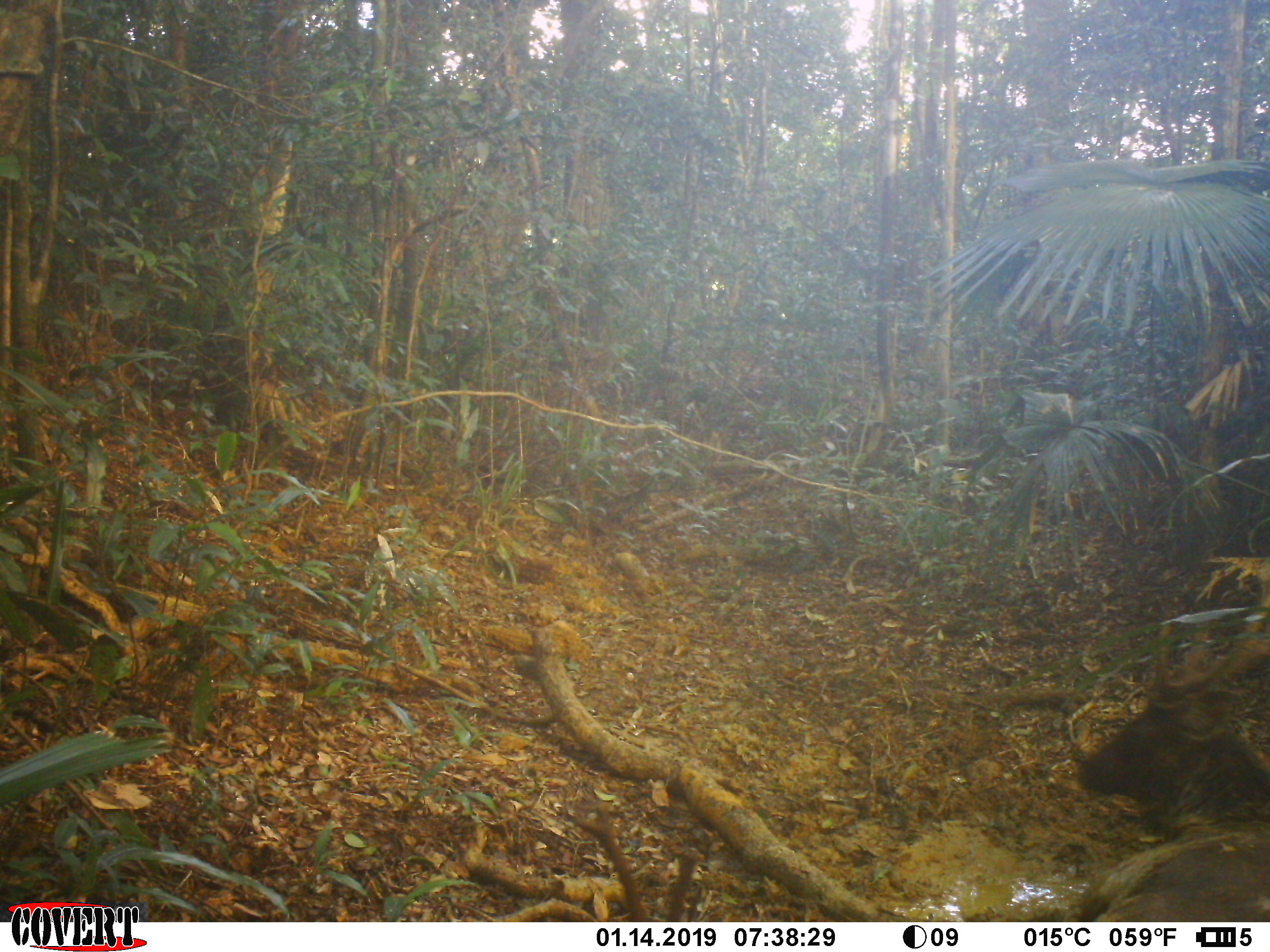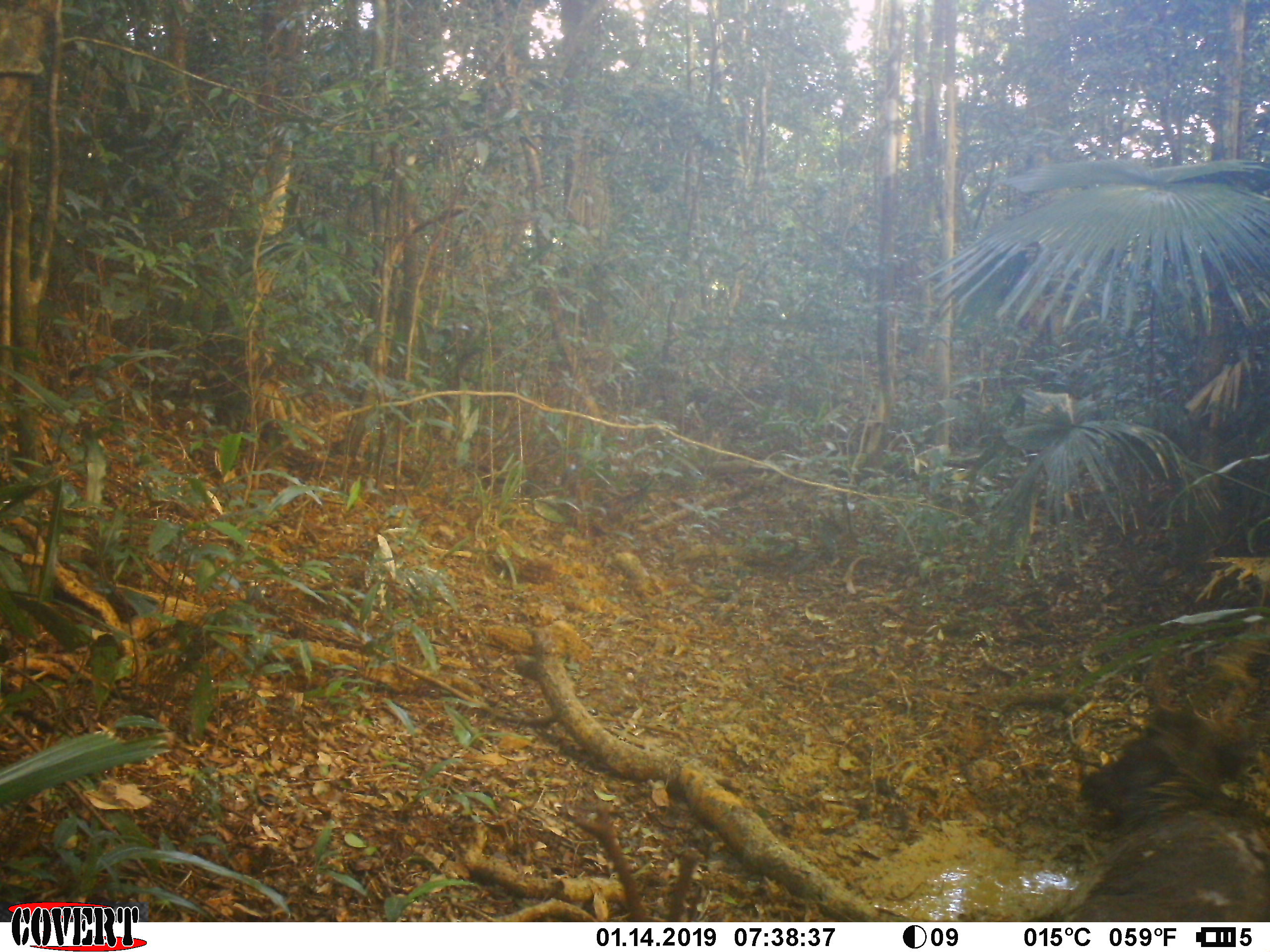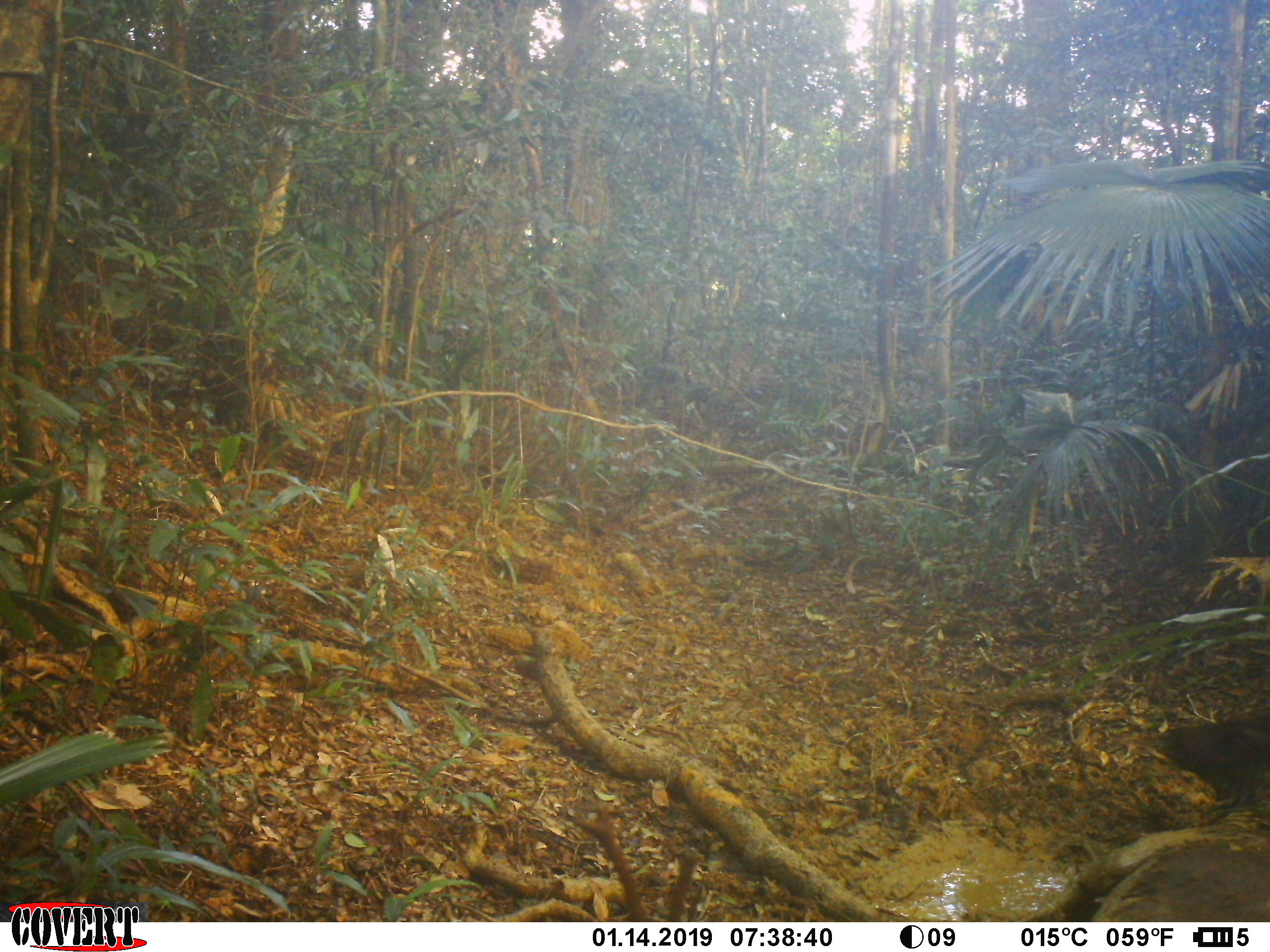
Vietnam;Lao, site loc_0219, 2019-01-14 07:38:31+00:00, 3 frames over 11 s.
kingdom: Animalia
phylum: Chordata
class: Mammalia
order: Artiodactyla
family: Cervidae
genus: Rusa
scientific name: Rusa unicolor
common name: sambar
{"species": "sambar (Rusa unicolor)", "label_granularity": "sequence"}